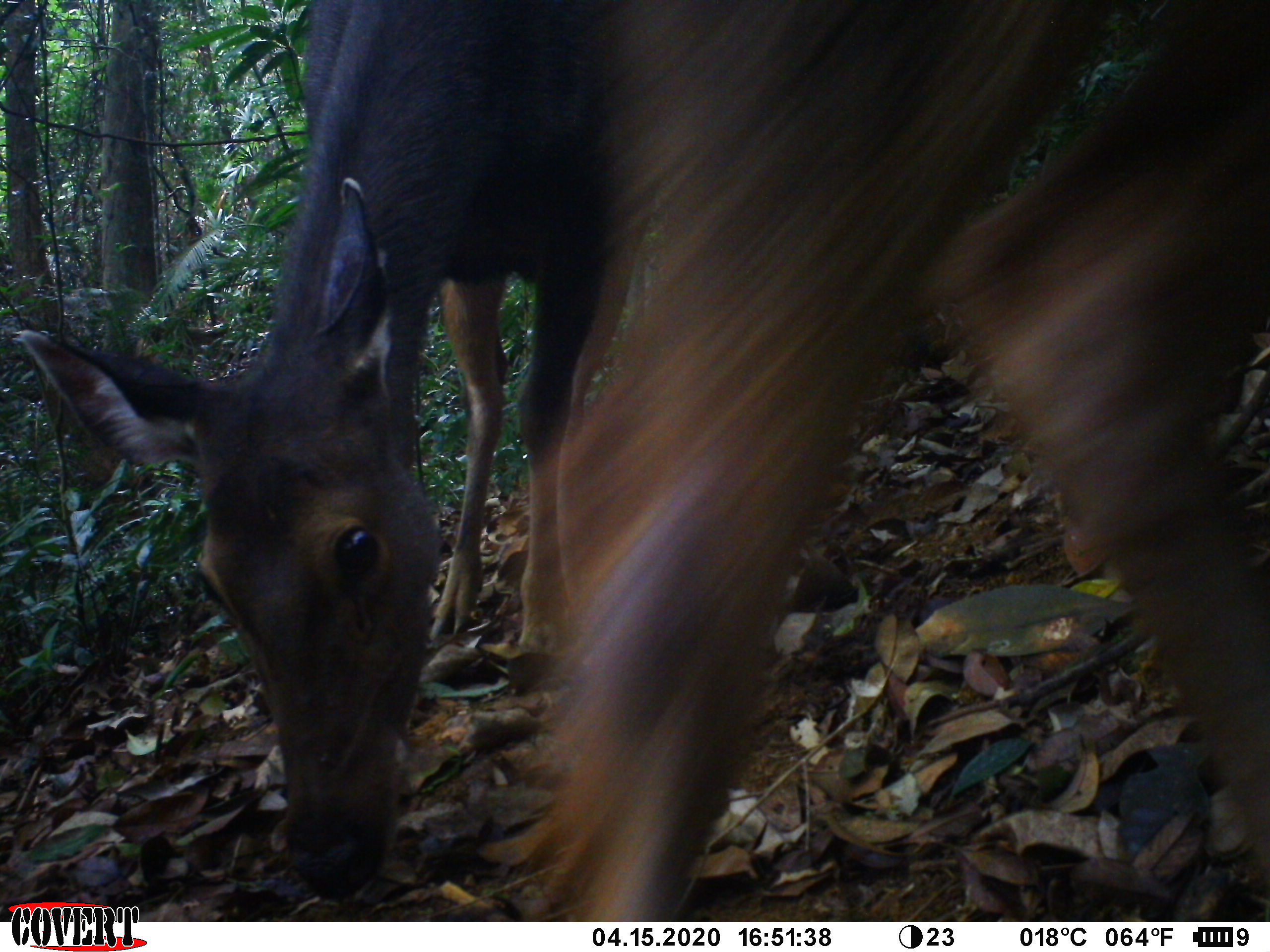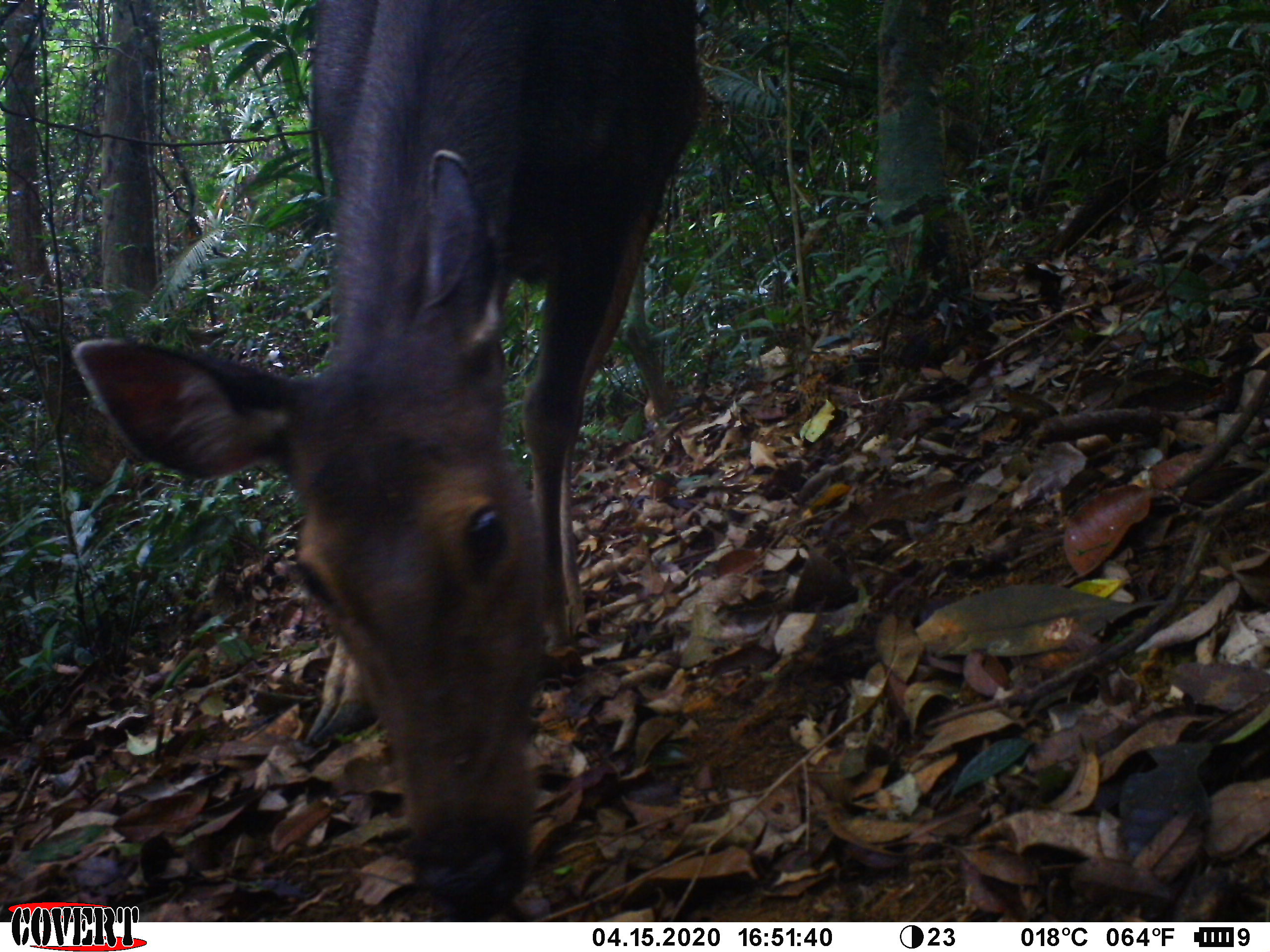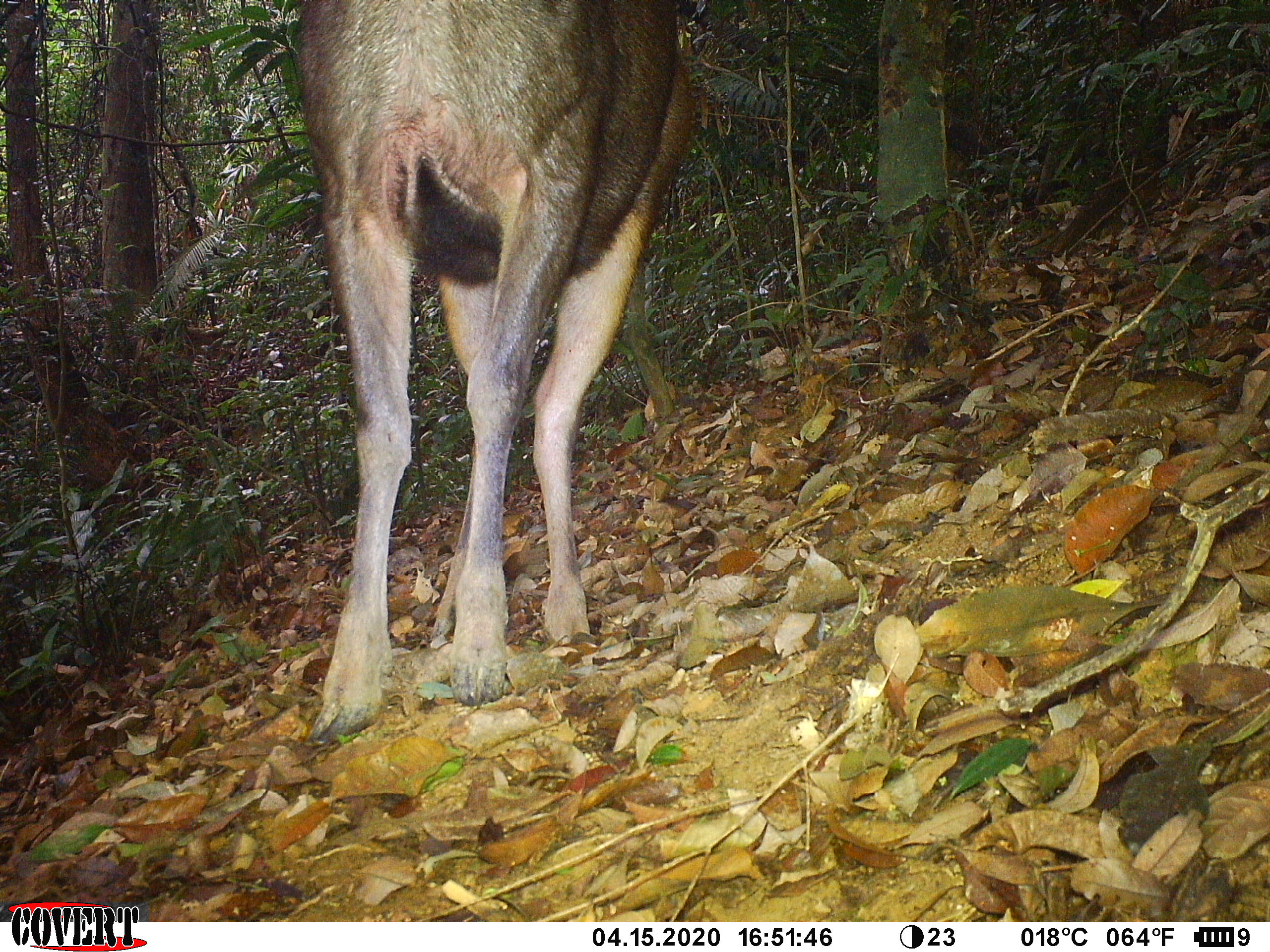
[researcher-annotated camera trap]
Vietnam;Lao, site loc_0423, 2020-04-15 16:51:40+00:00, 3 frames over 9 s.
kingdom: Animalia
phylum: Chordata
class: Mammalia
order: Artiodactyla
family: Cervidae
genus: Rusa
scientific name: Rusa unicolor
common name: sambar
Sambar (Rusa unicolor). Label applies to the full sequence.